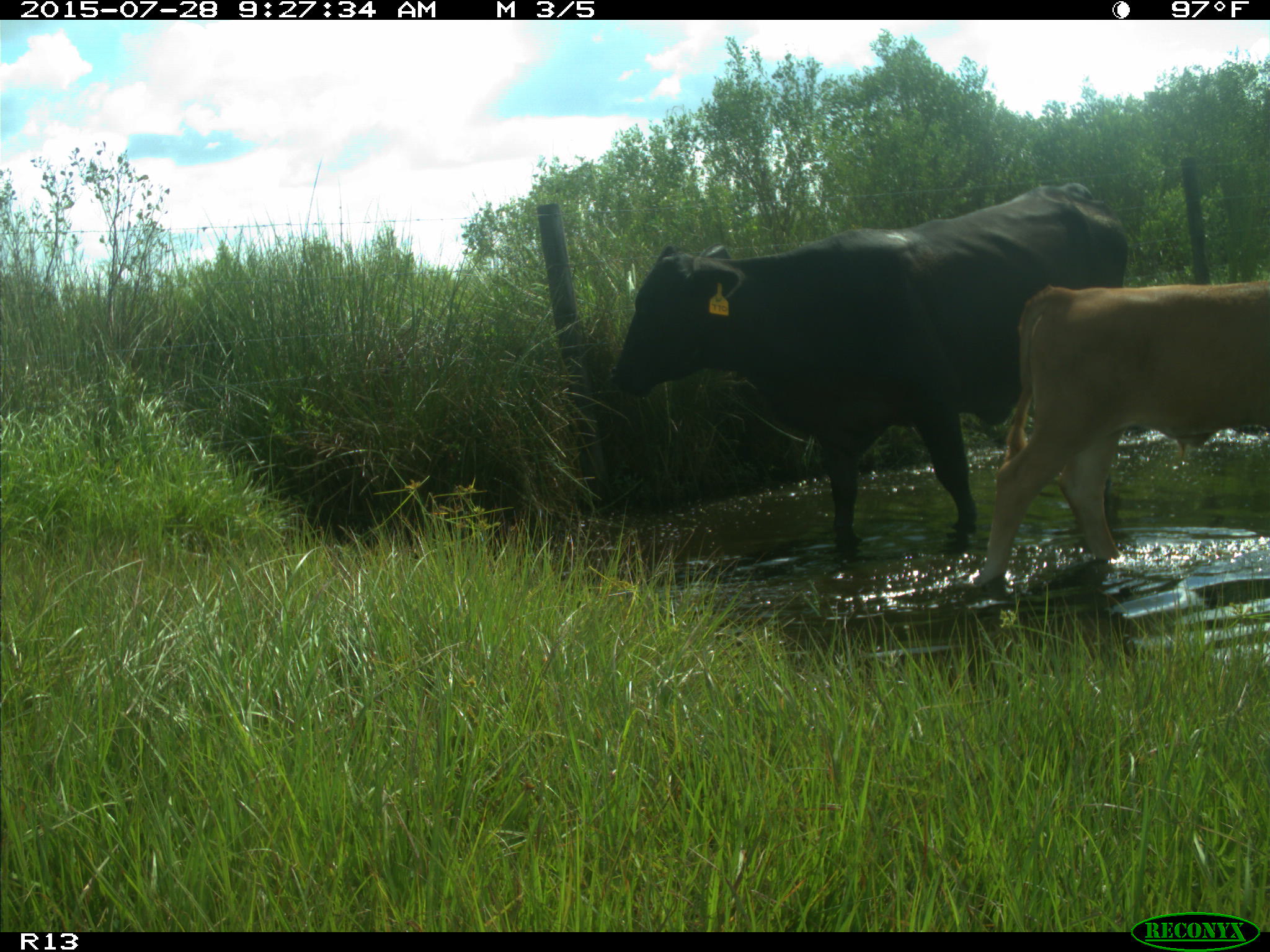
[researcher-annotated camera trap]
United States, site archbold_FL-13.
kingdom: Animalia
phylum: Chordata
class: Mammalia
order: Artiodactyla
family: Bovidae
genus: Bos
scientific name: Bos taurus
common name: domestic cow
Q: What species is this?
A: Bos taurus (domestic cow).